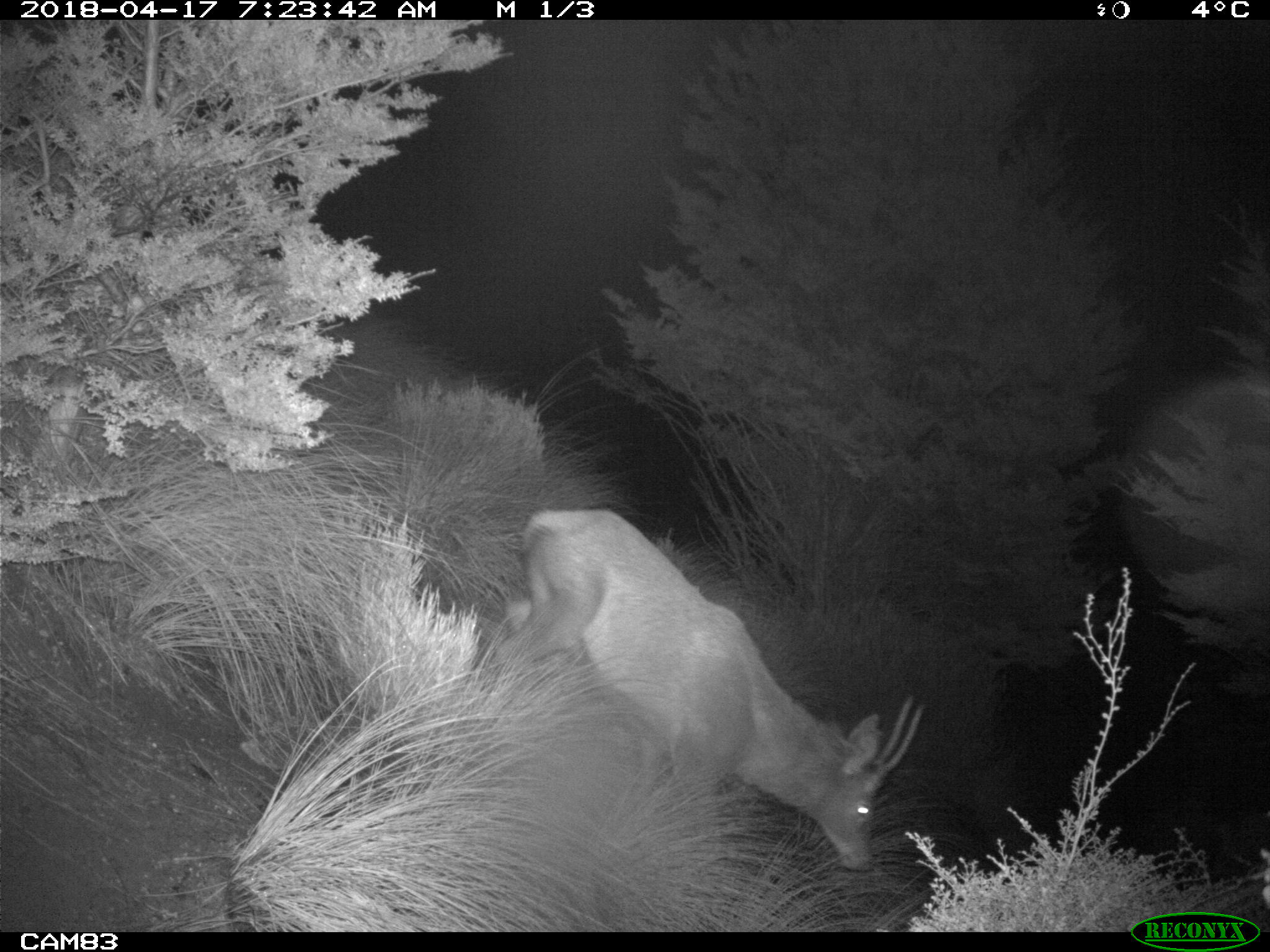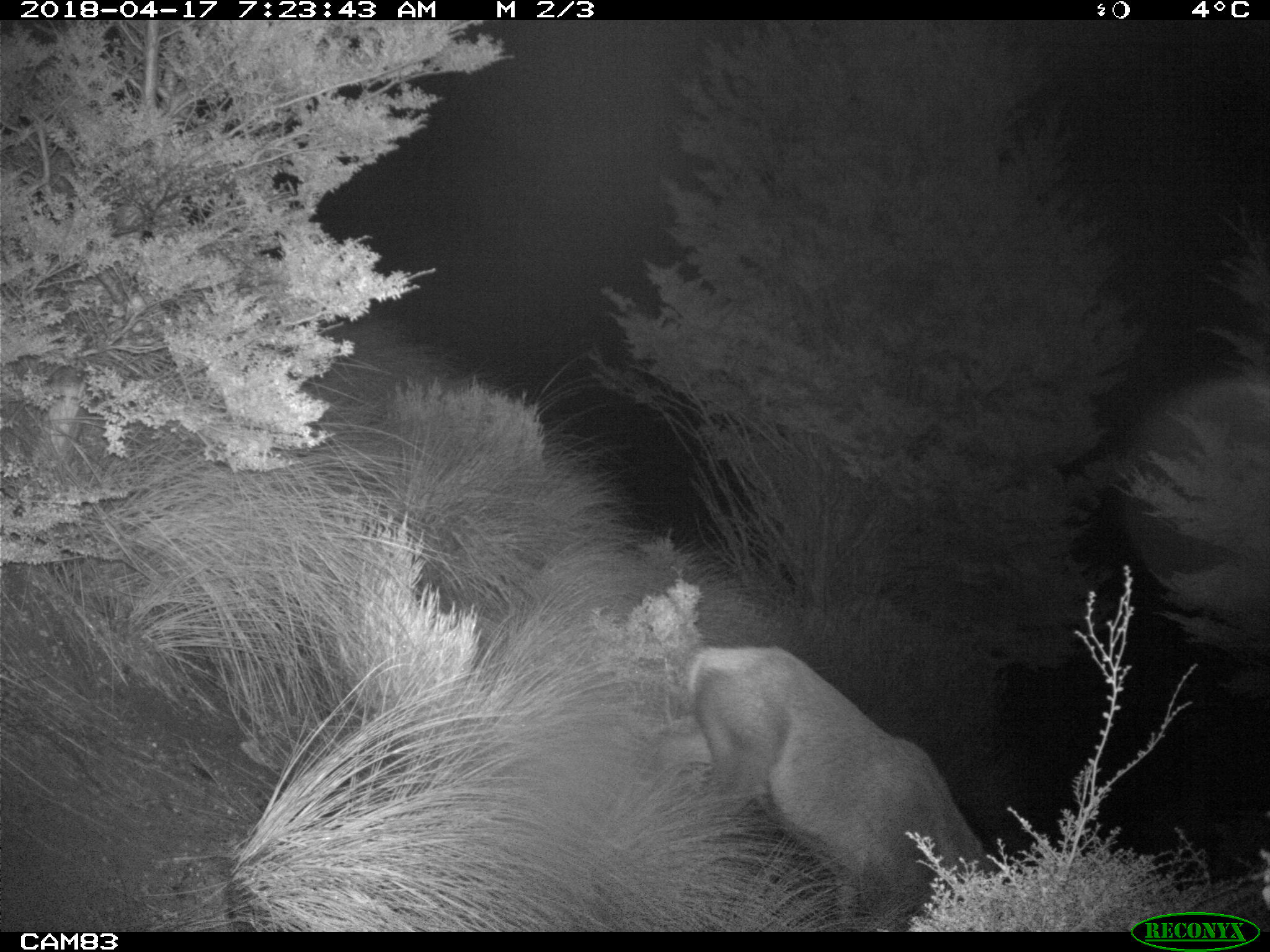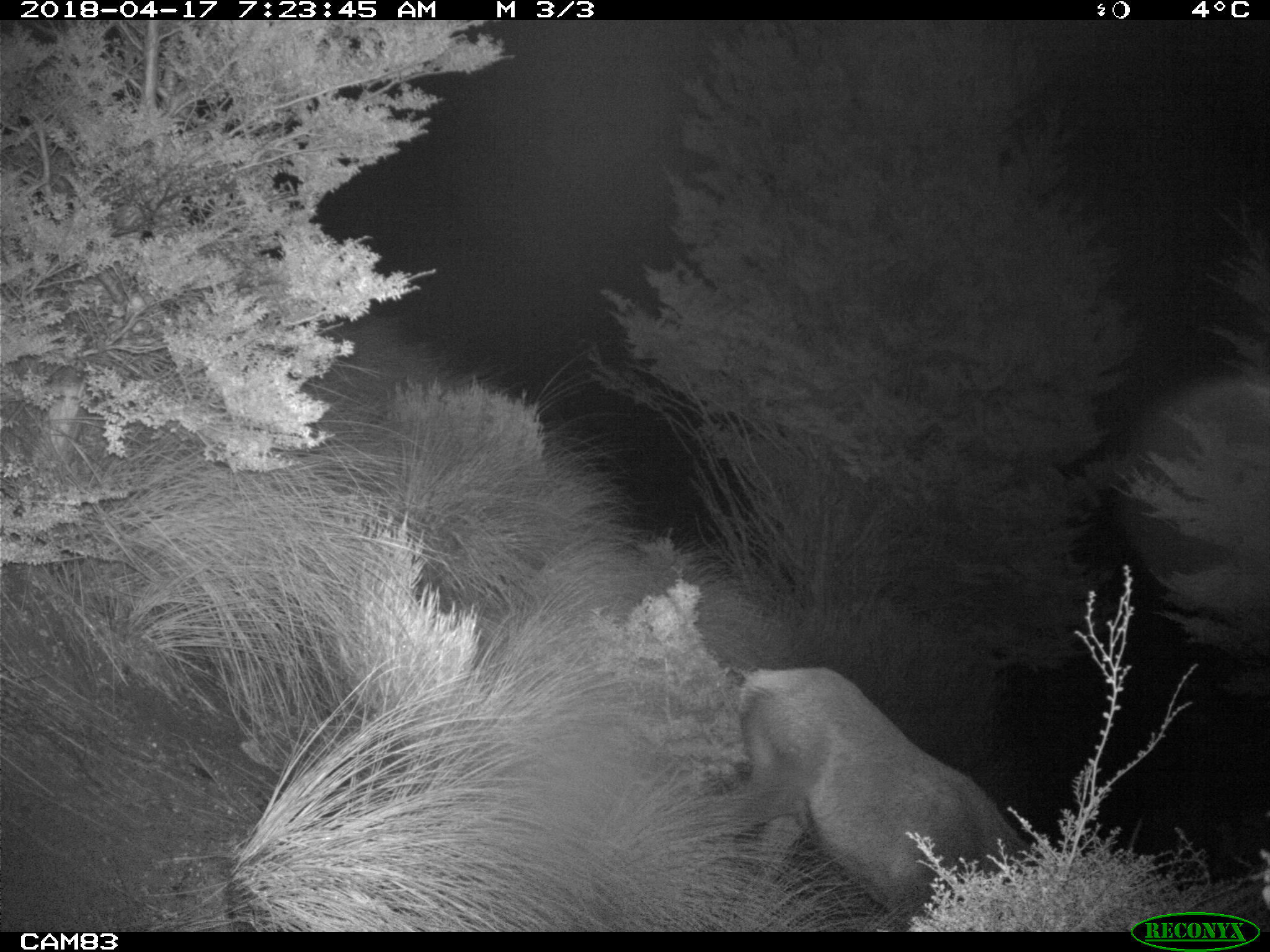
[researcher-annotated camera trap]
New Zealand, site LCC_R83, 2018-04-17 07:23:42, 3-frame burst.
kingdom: Animalia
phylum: Chordata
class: Mammalia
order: Artiodactyla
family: Cervidae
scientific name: Cervidae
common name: deer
Deer (Cervidae).